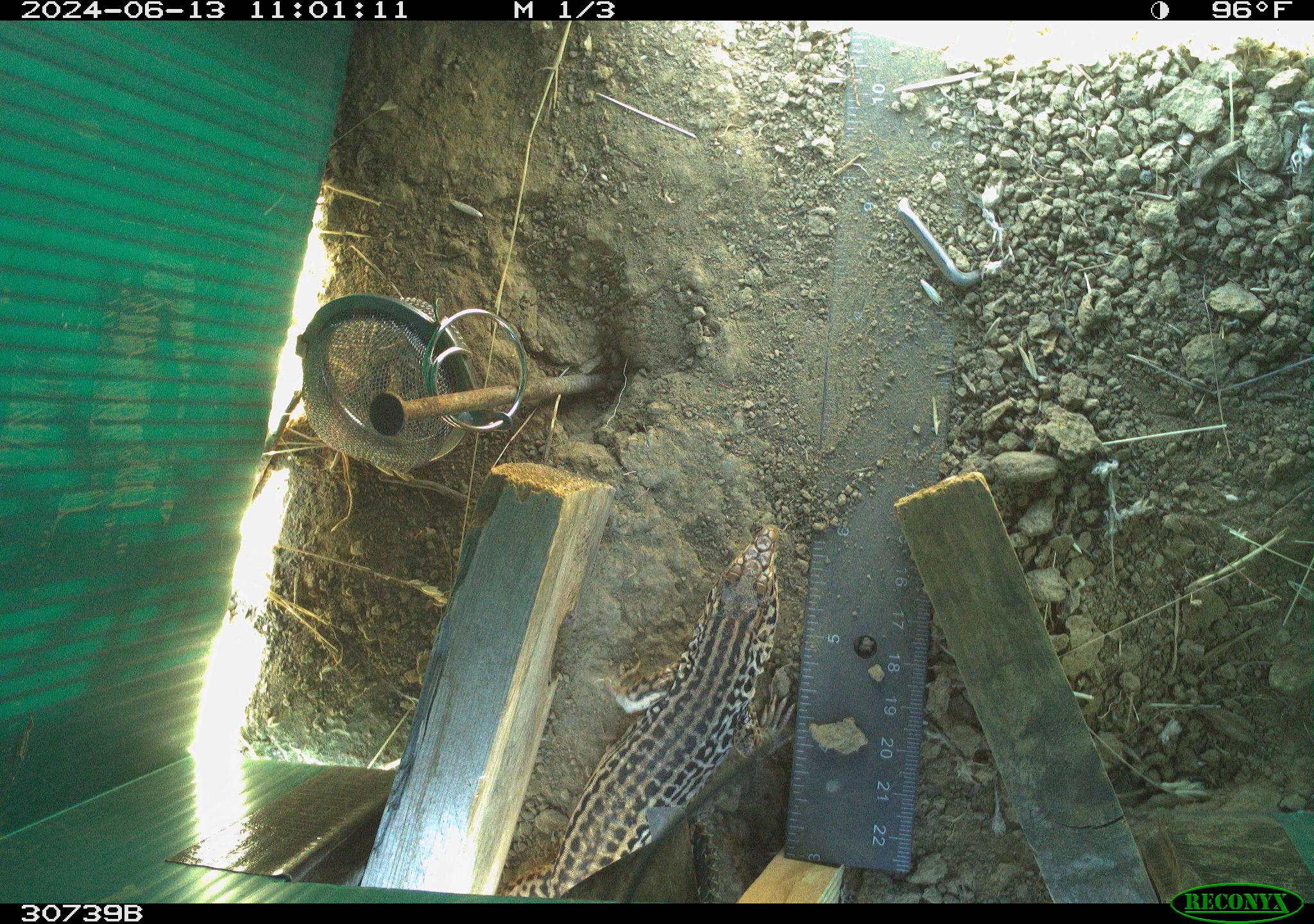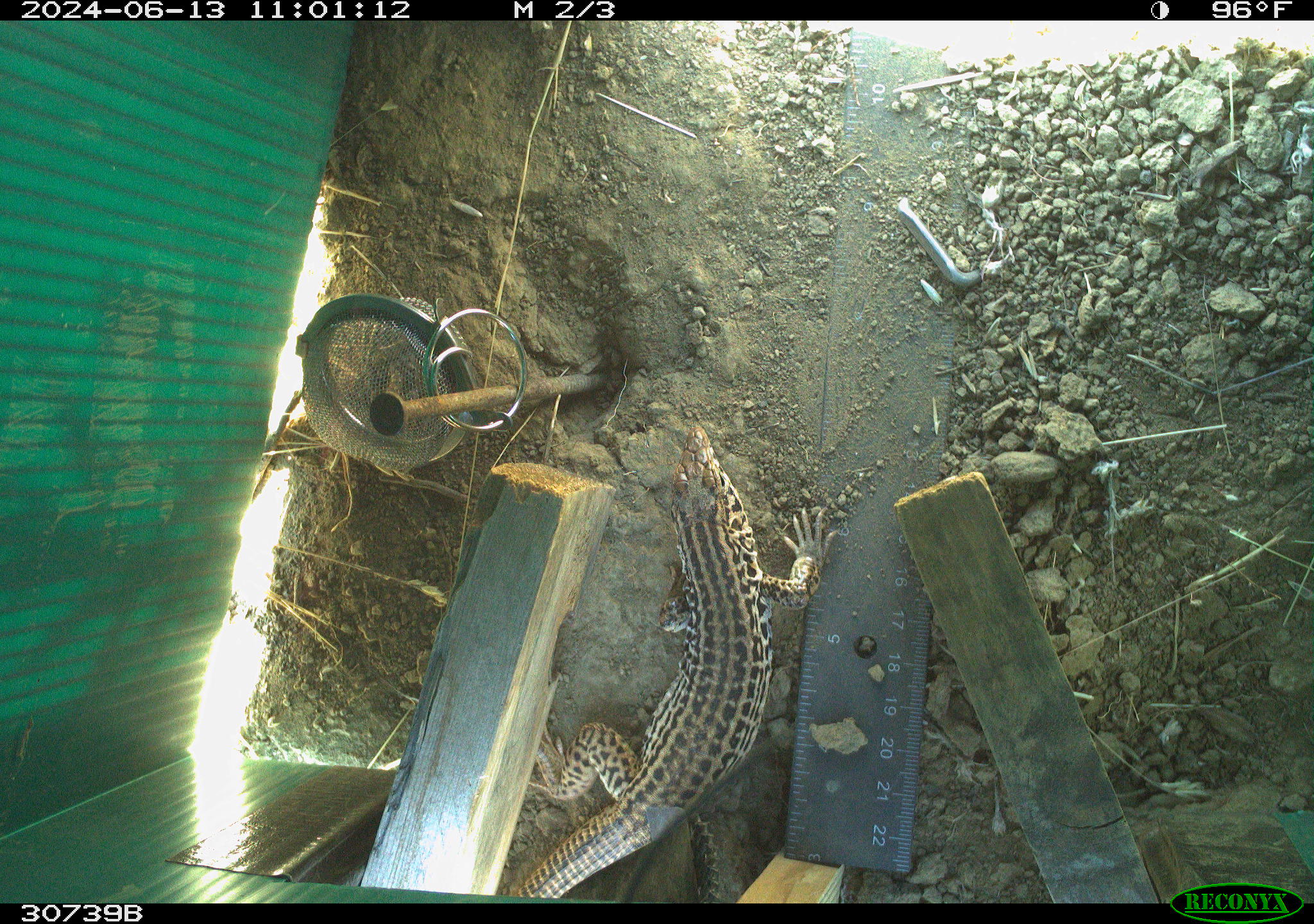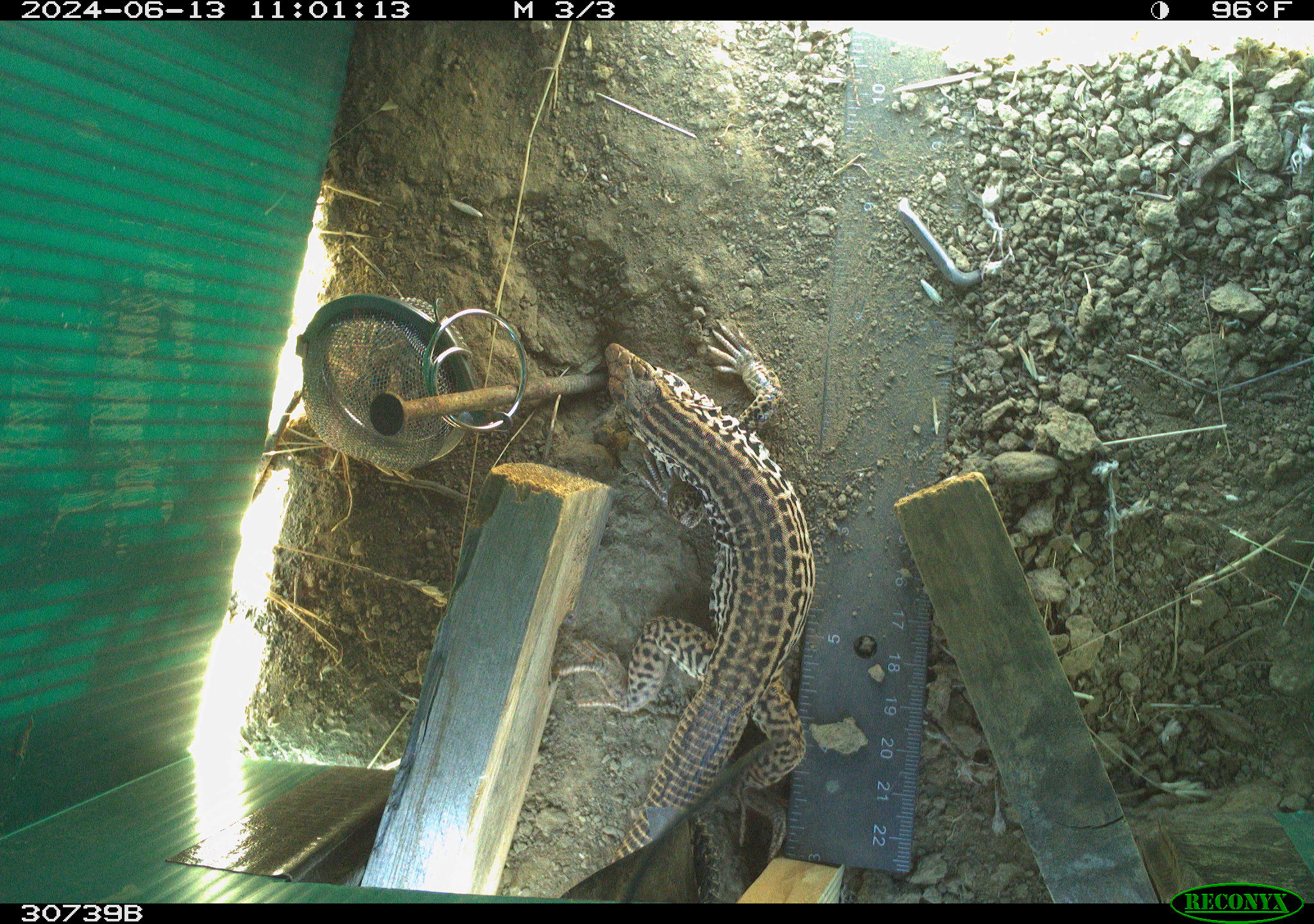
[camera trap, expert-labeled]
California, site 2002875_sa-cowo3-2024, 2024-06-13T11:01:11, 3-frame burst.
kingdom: Animalia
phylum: Chordata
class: Reptilia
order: Squamata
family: Teiidae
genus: Aspidoscelis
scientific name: Aspidoscelis tigris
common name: western whiptail